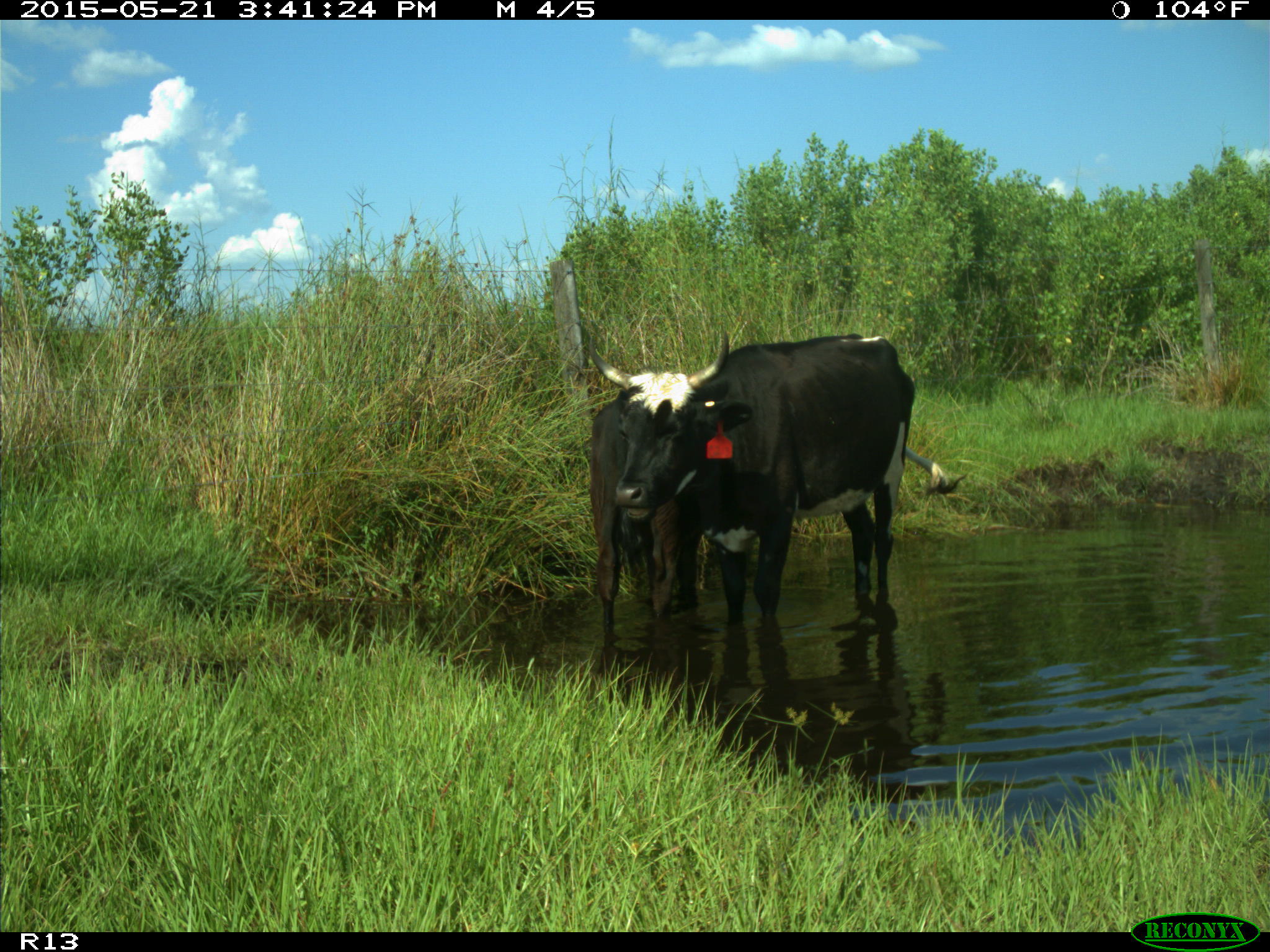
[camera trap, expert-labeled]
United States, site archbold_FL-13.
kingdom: Animalia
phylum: Chordata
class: Mammalia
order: Artiodactyla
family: Bovidae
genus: Bos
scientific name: Bos taurus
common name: domestic cow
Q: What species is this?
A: Bos taurus (domestic cow).